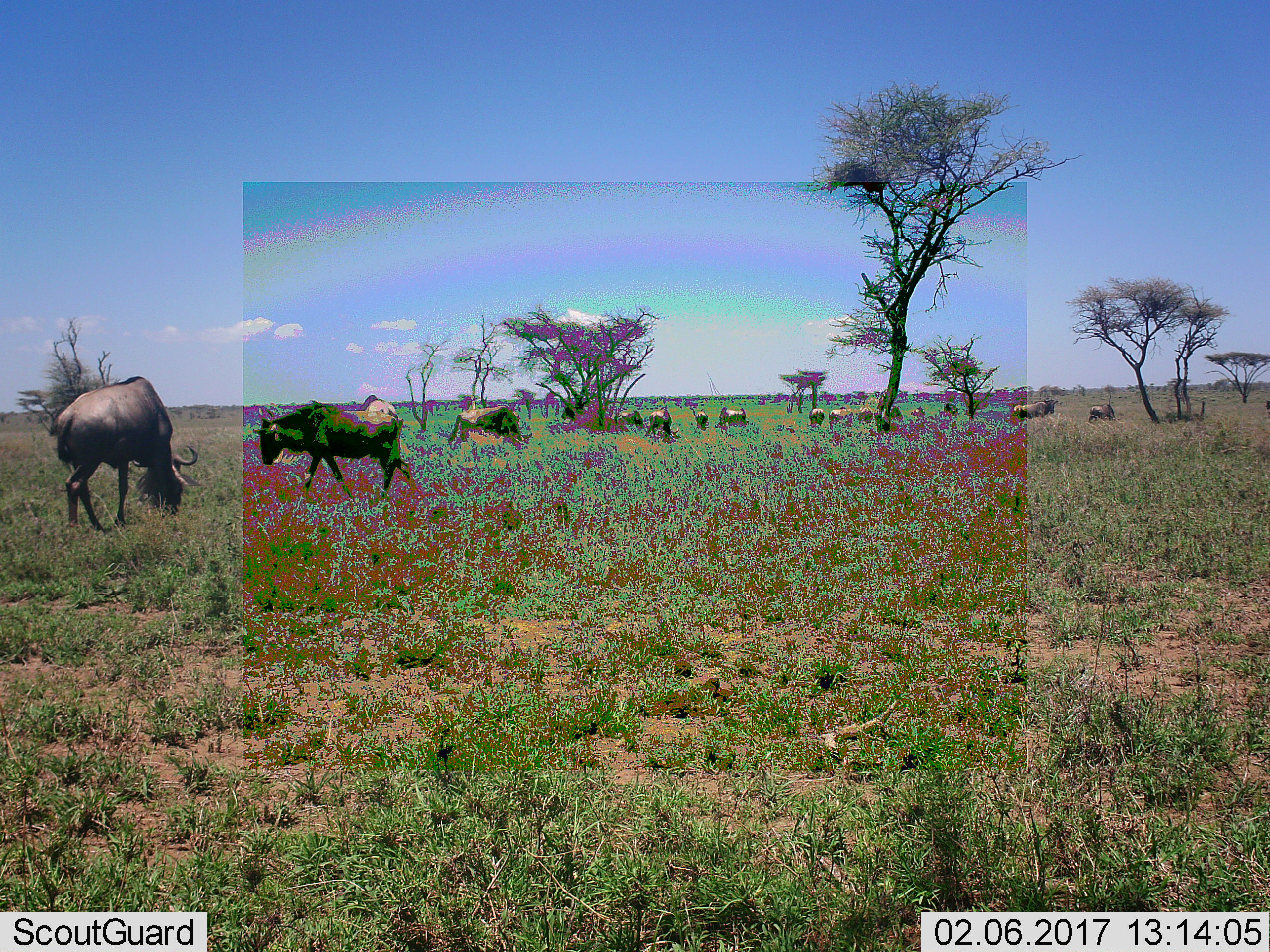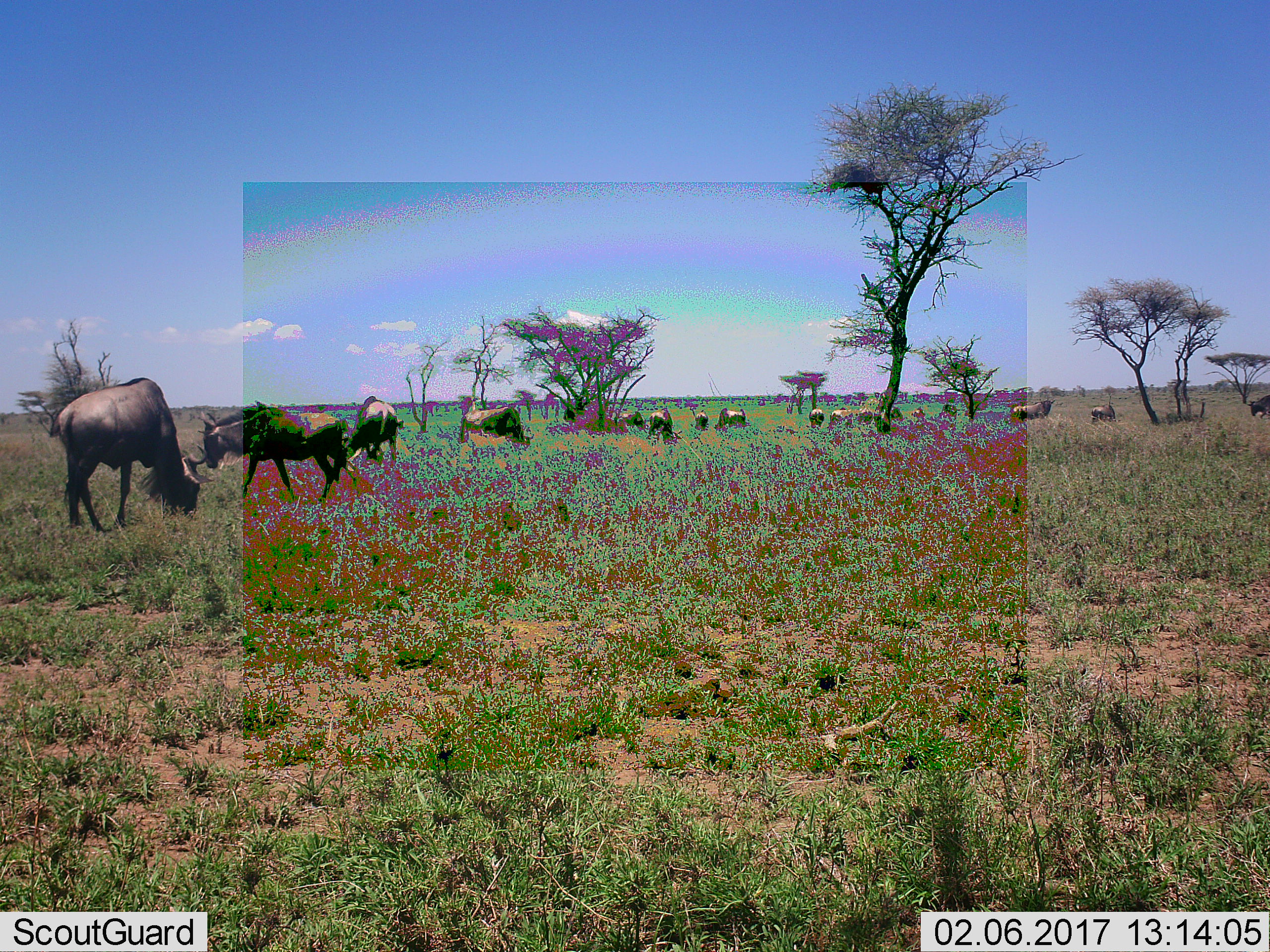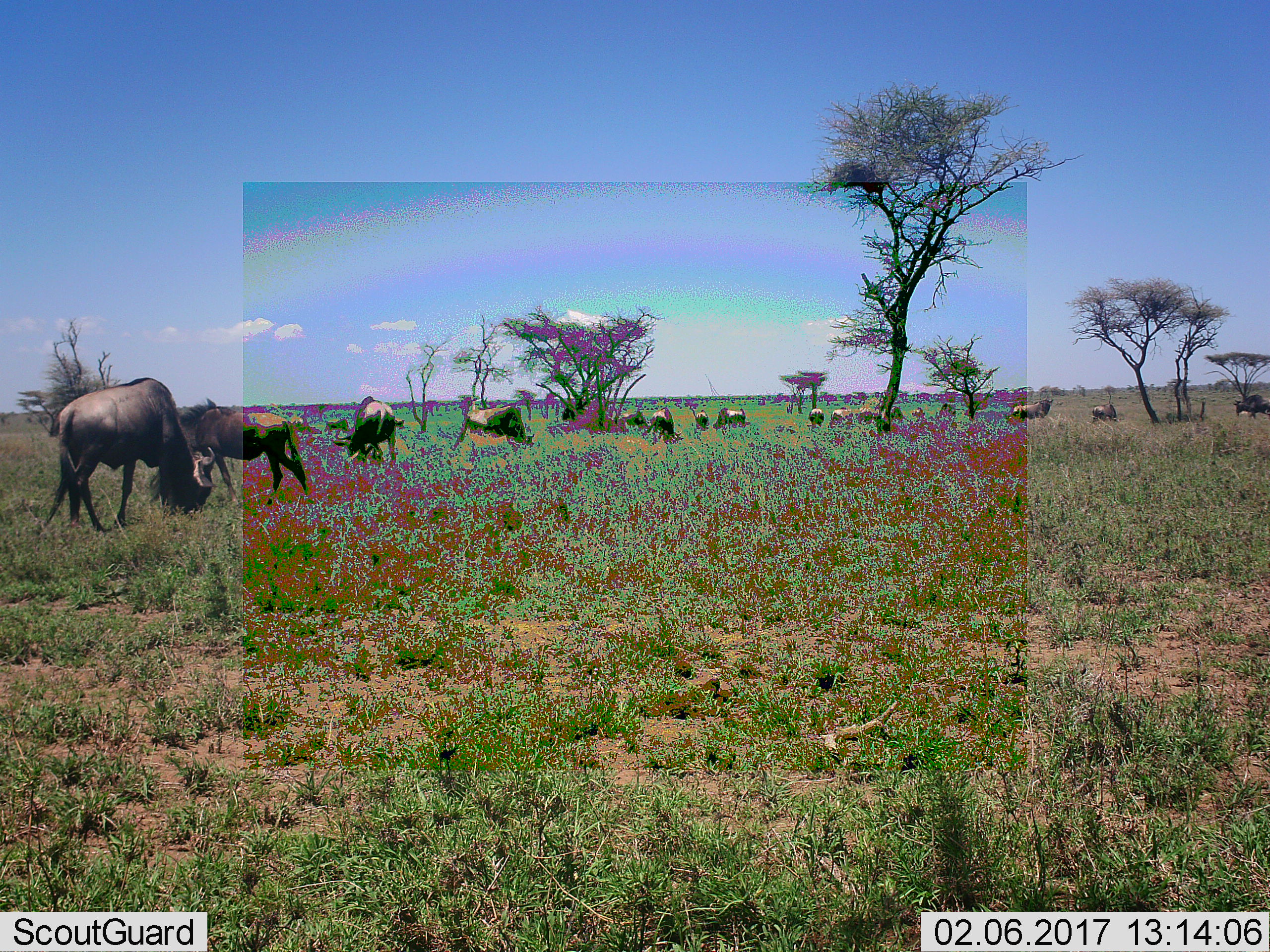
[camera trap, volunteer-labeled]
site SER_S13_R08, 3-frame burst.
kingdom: Animalia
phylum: Chordata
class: Mammalia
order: Artiodactyla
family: Bovidae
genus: Connochaetes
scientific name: Connochaetes taurinus taurinus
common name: blue wildebeest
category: wildebeestblue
Wildebeestblue (blue wildebeest) (Connochaetes taurinus taurinus), count 11-50. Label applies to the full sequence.